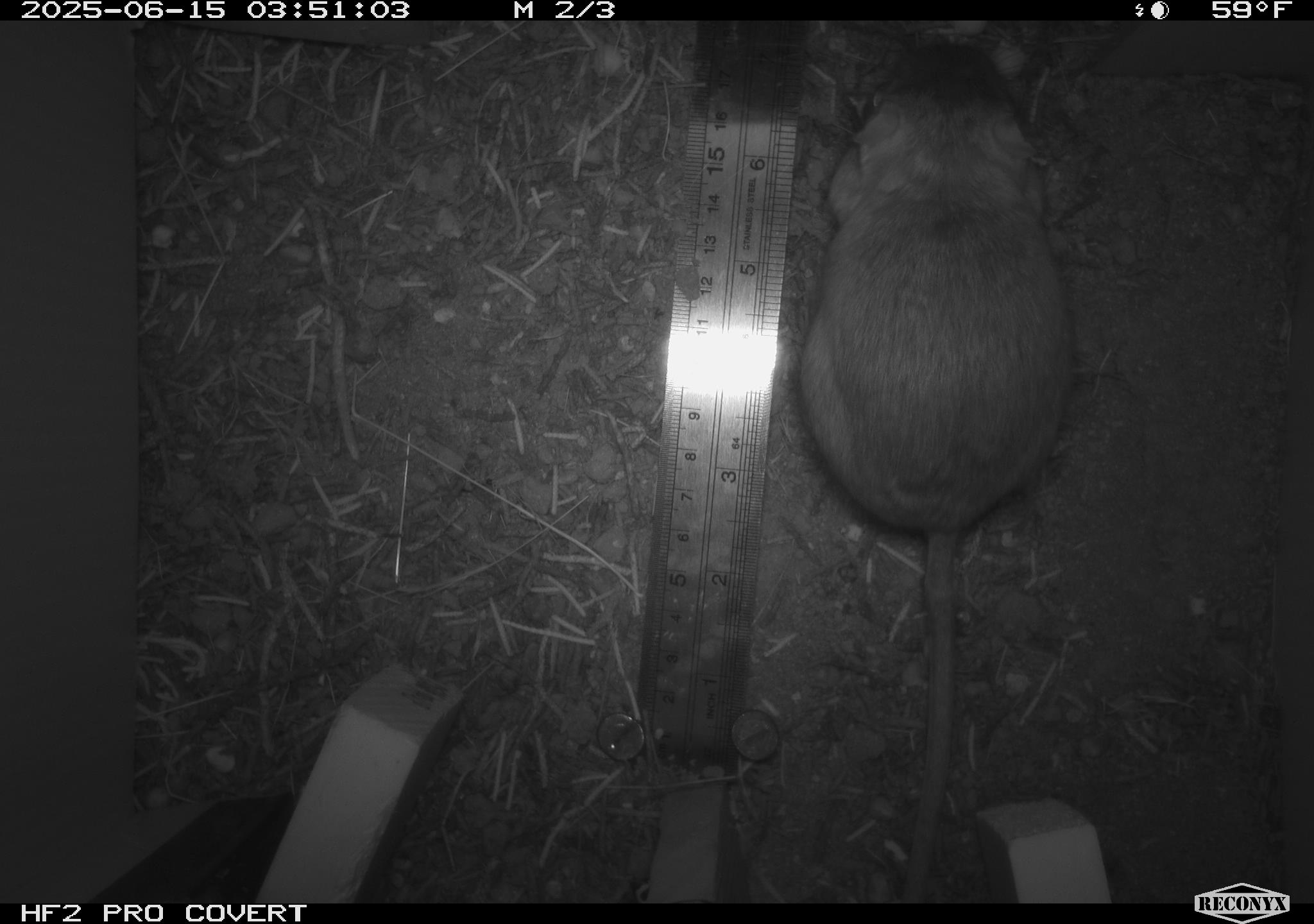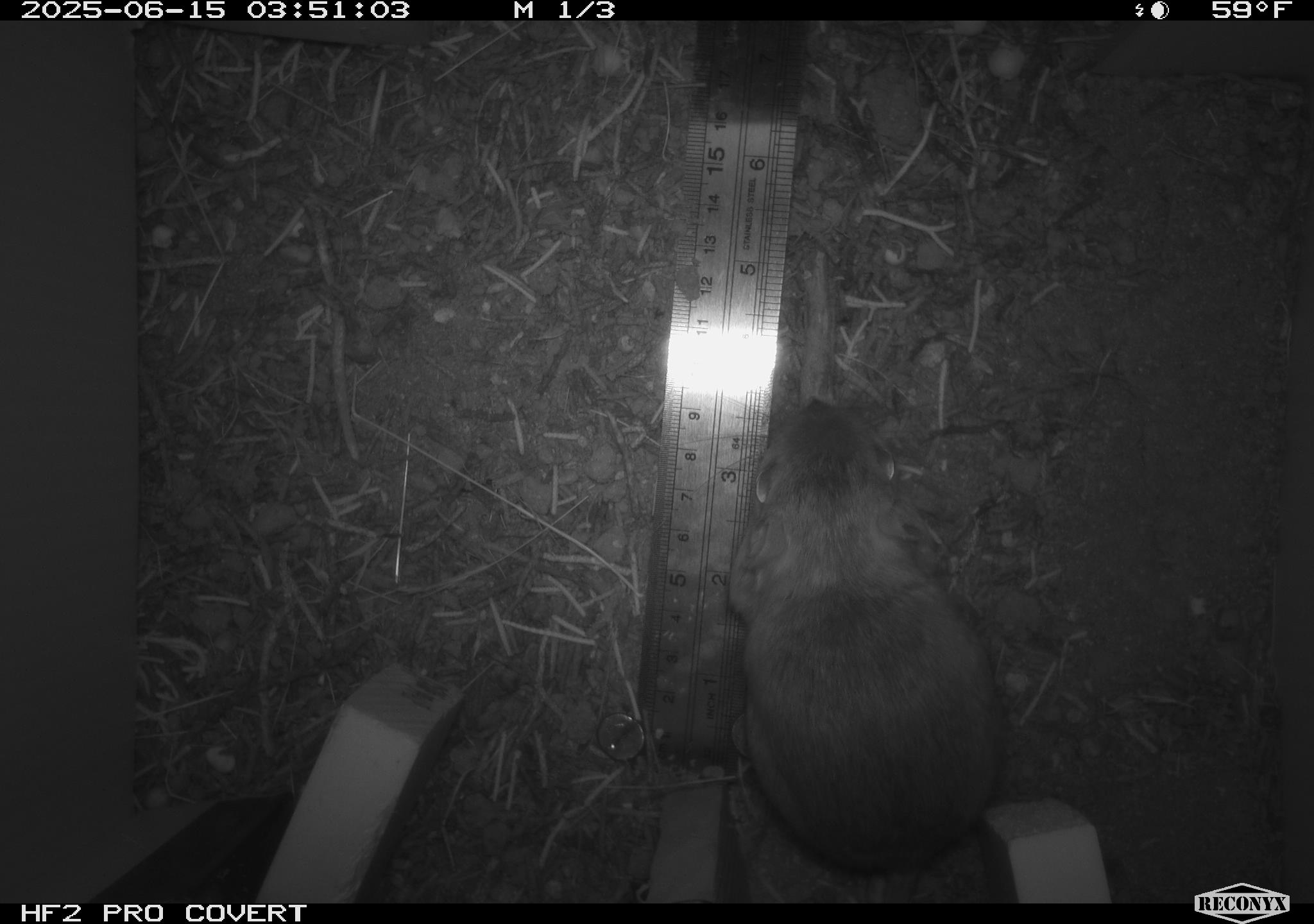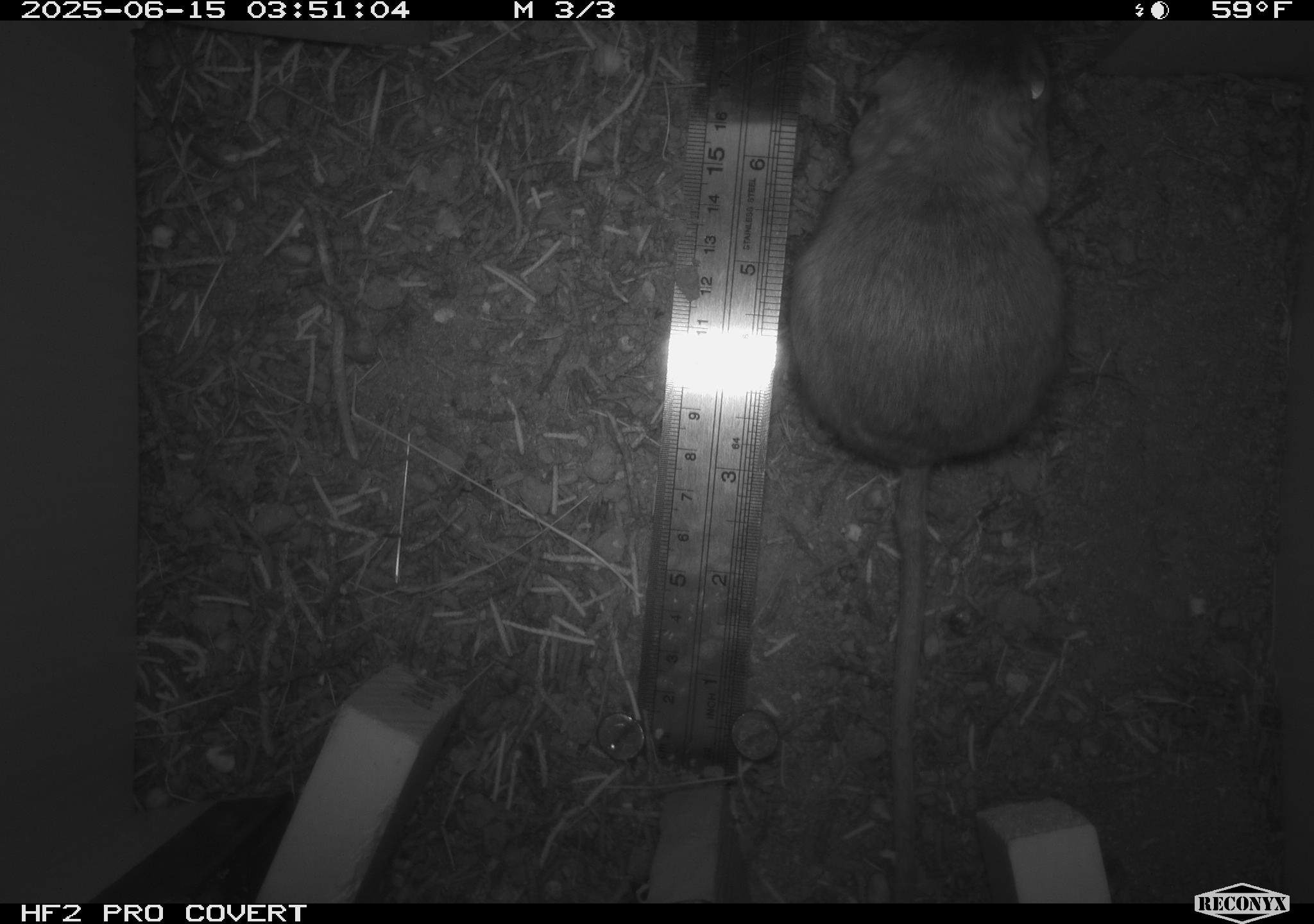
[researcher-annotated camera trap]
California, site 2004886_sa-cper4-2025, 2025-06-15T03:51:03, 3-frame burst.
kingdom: Animalia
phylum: Chordata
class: Mammalia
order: Rodentia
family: Heteromyidae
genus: Dipodomys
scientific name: Dipodomys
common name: kangaroo rats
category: dipodomys species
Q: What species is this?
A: Dipodomys species (kangaroo rats) (Dipodomys).